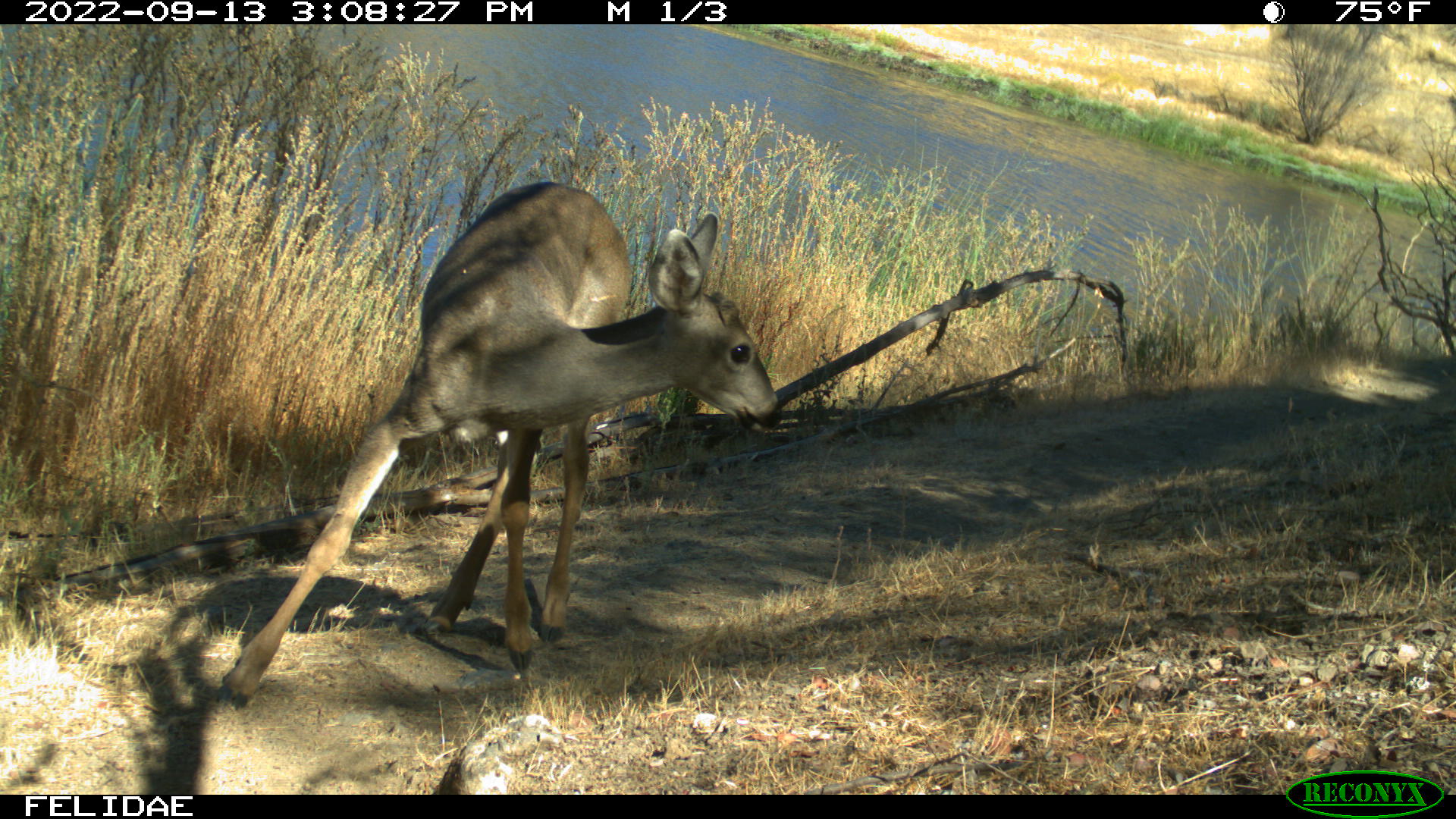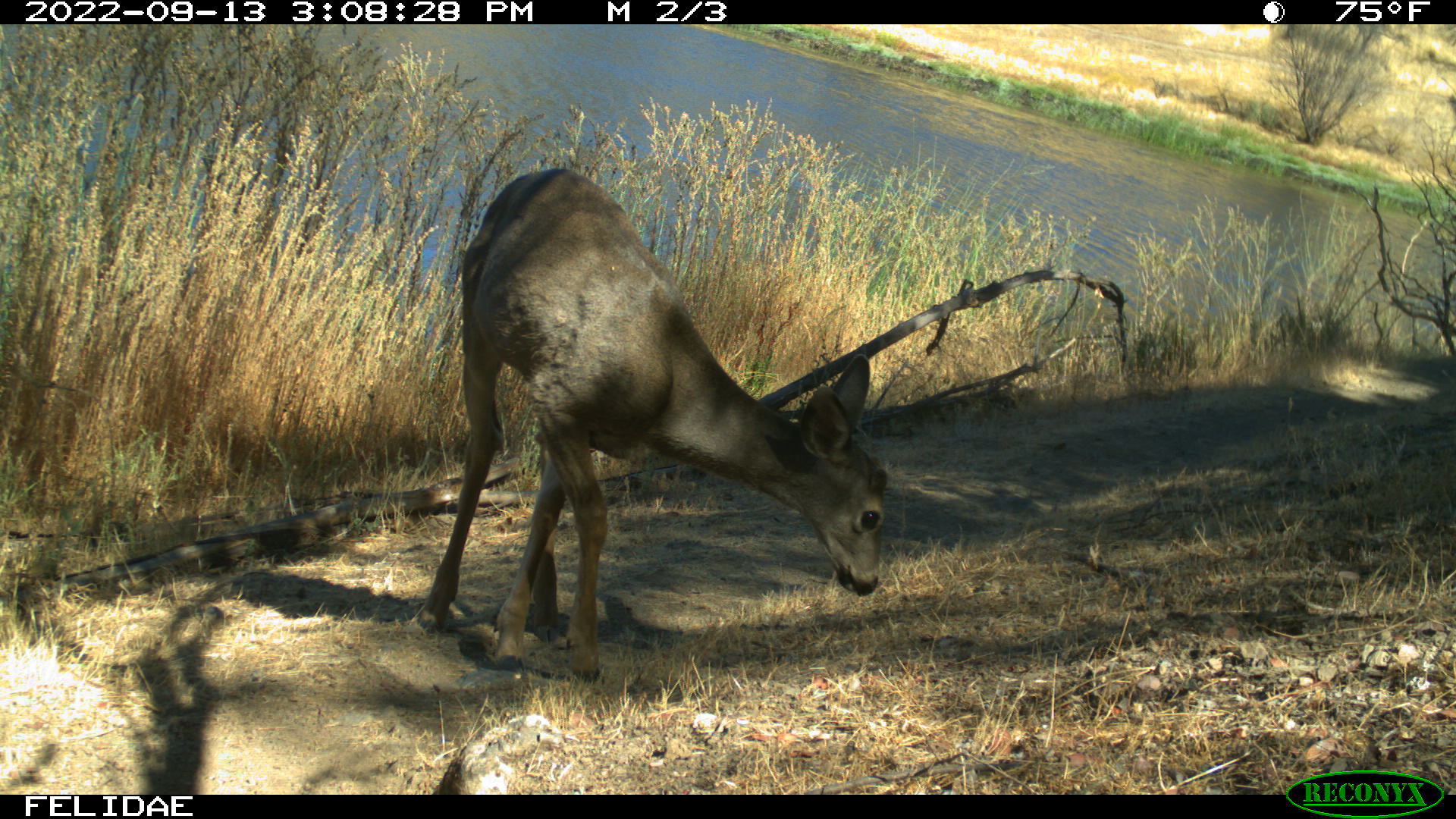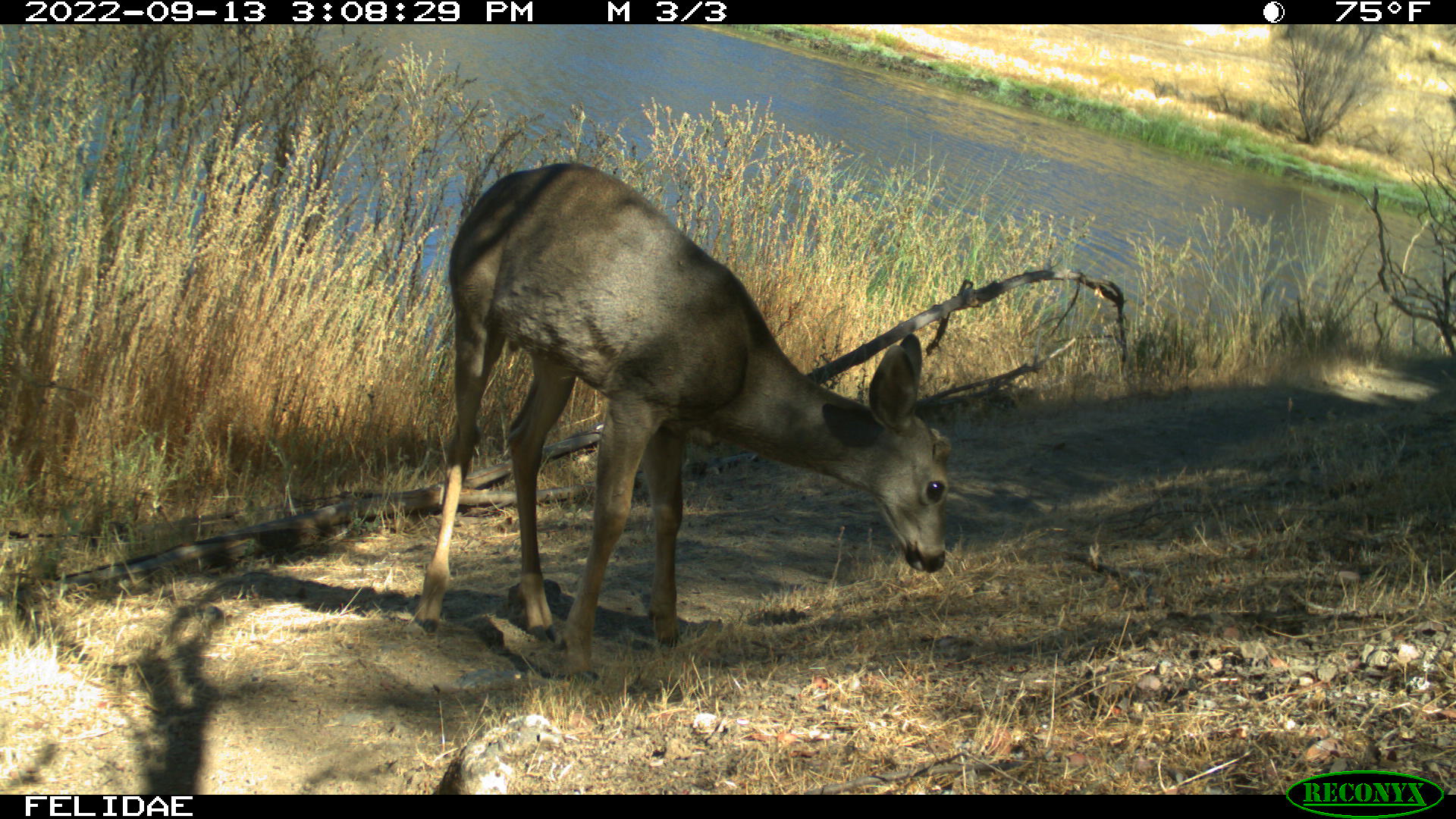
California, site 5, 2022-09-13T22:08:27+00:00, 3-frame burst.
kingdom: Animalia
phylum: Chordata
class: Mammalia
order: Artiodactyla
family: Cervidae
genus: Odocoileus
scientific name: Odocoileus hemionus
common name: mule deer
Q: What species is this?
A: Mule deer (Odocoileus hemionus).